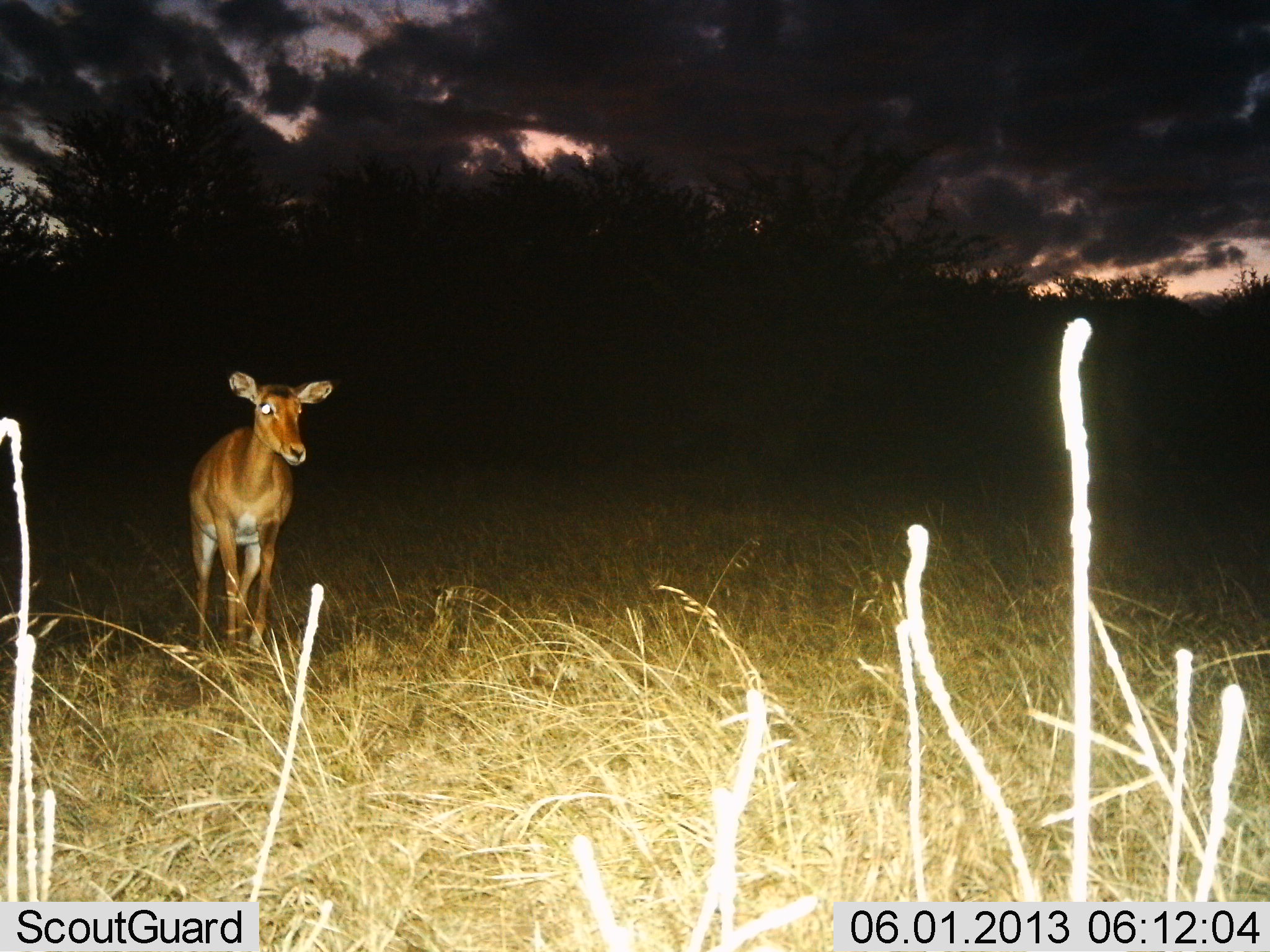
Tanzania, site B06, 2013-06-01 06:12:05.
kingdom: Animalia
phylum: Chordata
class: Mammalia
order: Artiodactyla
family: Bovidae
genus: Aepyceros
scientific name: Aepyceros melampus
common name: impala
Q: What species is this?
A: Impala (Aepyceros melampus).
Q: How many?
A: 1.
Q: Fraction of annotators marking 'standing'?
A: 73%.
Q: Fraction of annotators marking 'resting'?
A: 0%.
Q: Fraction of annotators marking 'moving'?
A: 33%.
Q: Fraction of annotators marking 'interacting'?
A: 0%.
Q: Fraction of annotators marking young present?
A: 0%.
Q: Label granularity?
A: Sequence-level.